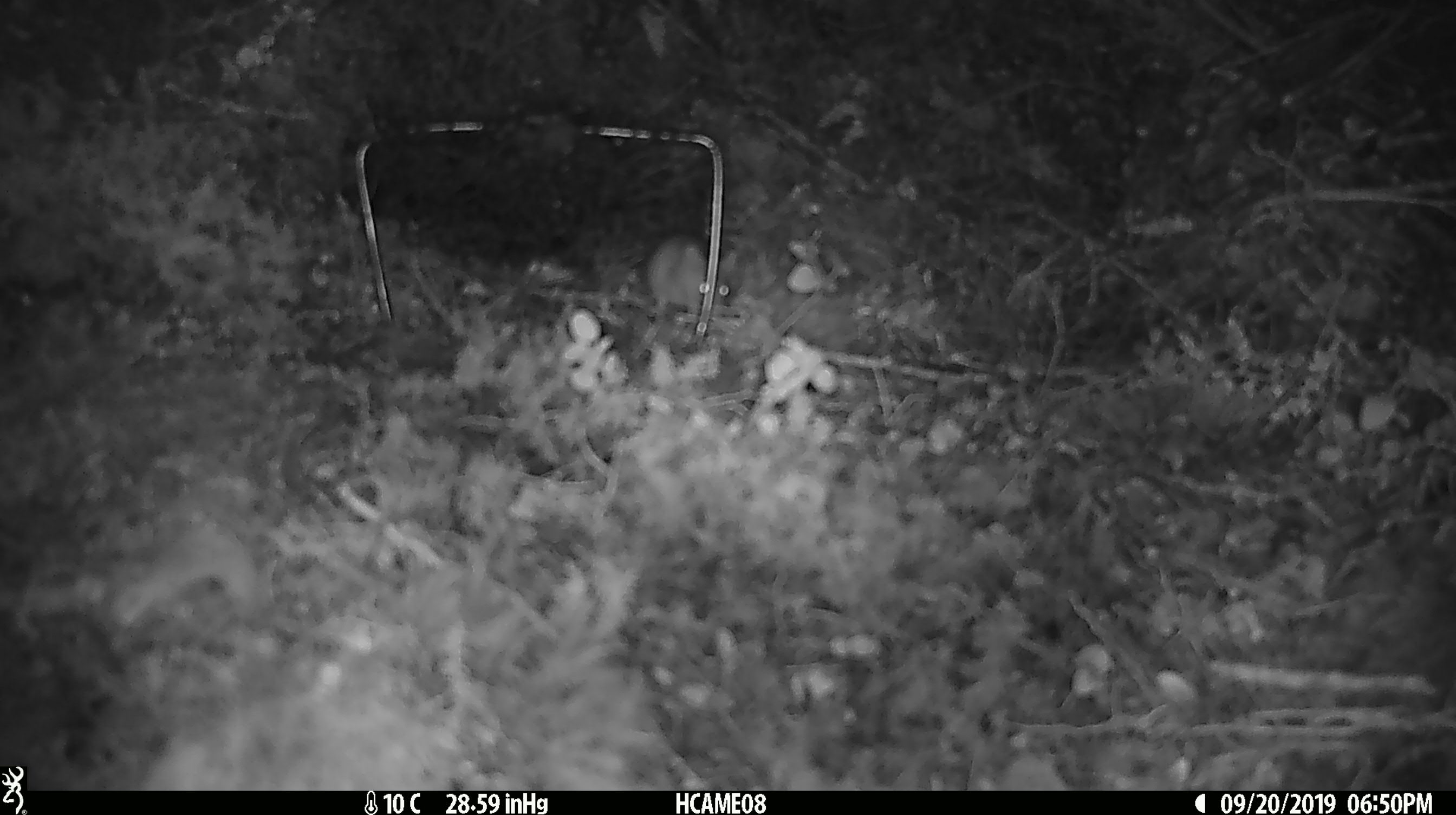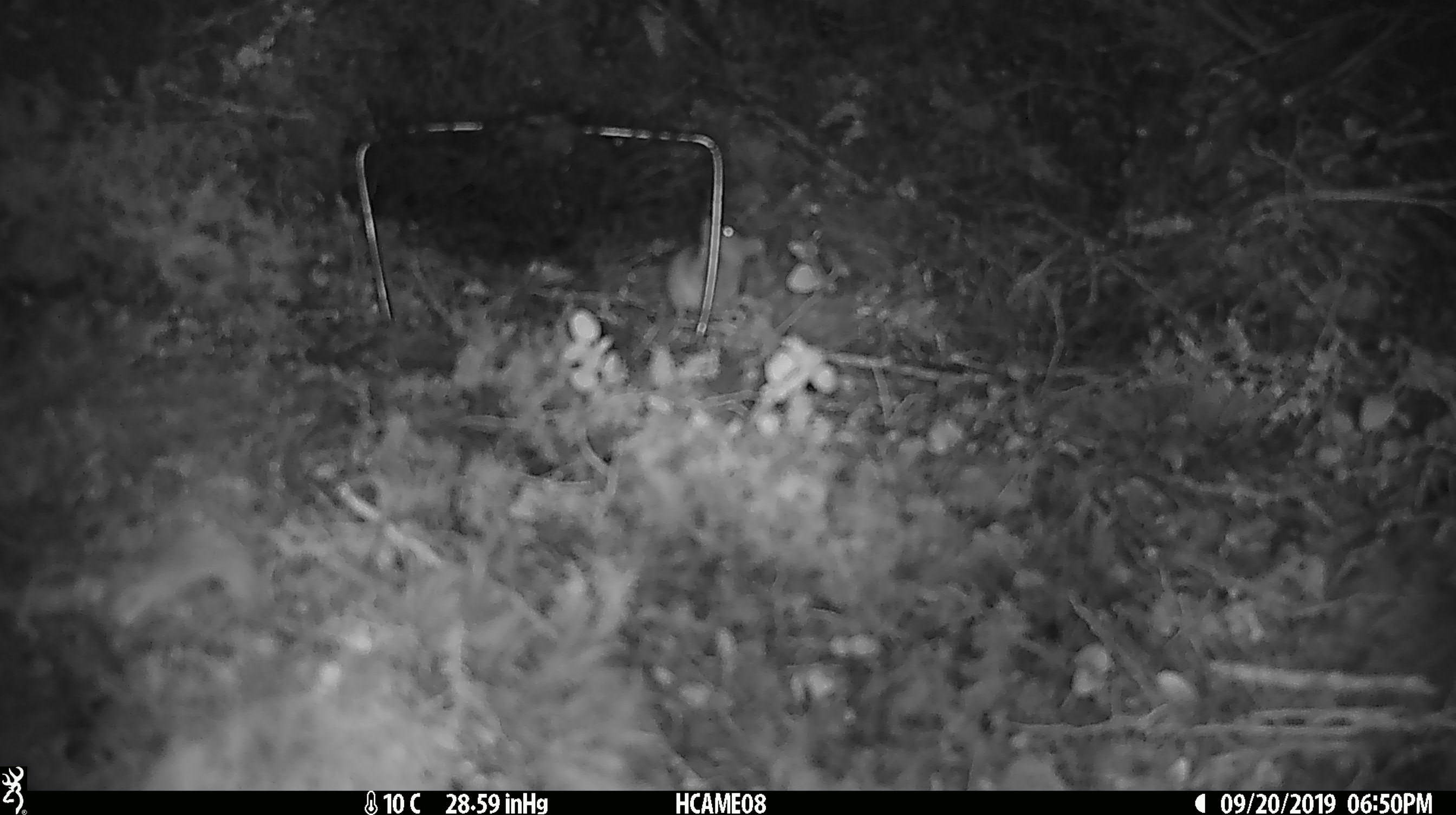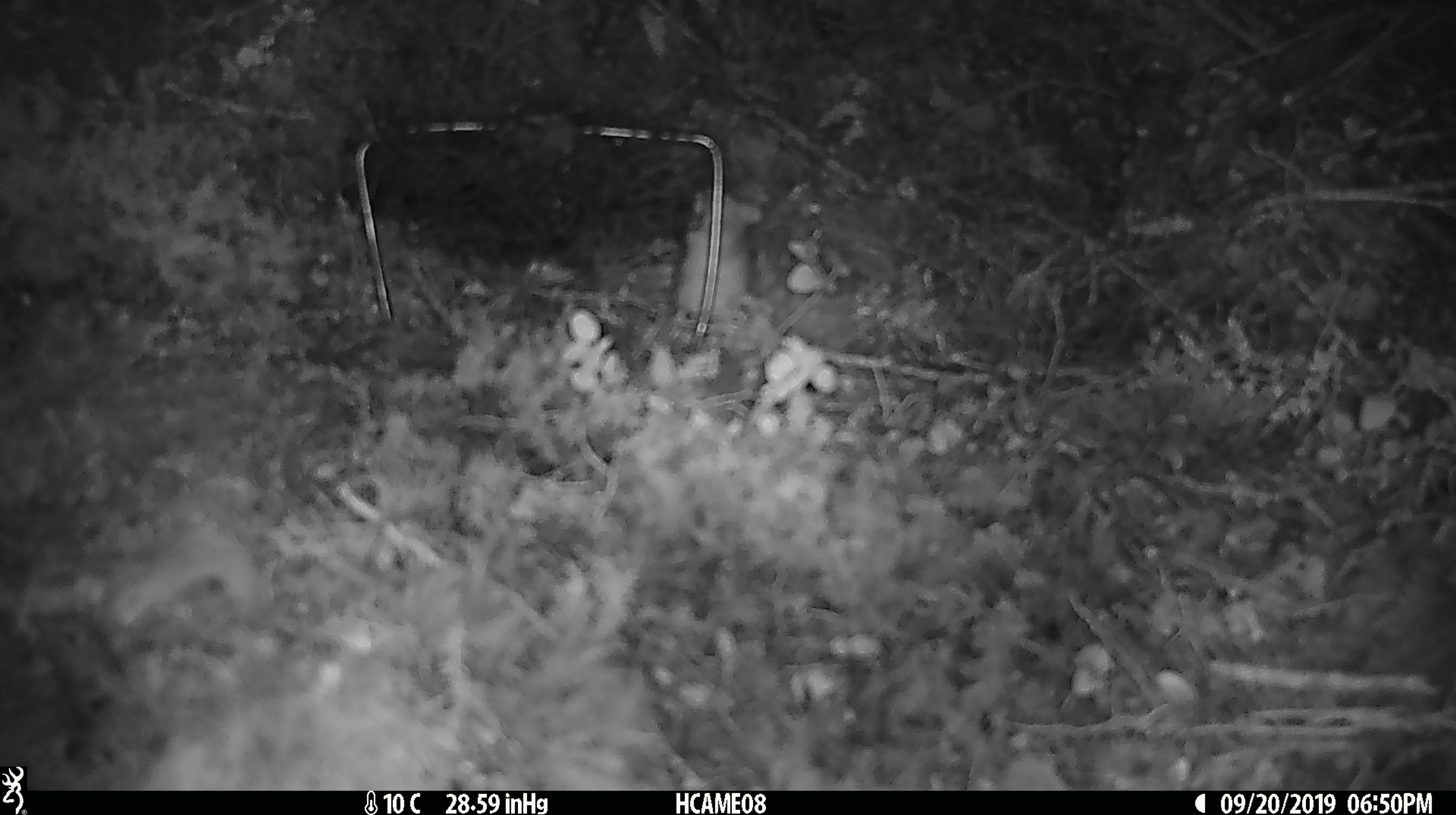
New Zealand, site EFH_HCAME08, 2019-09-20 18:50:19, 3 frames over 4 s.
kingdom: Animalia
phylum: Chordata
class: Mammalia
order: Rodentia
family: Muridae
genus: Mus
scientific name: Mus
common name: mouse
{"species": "mouse (Mus)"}